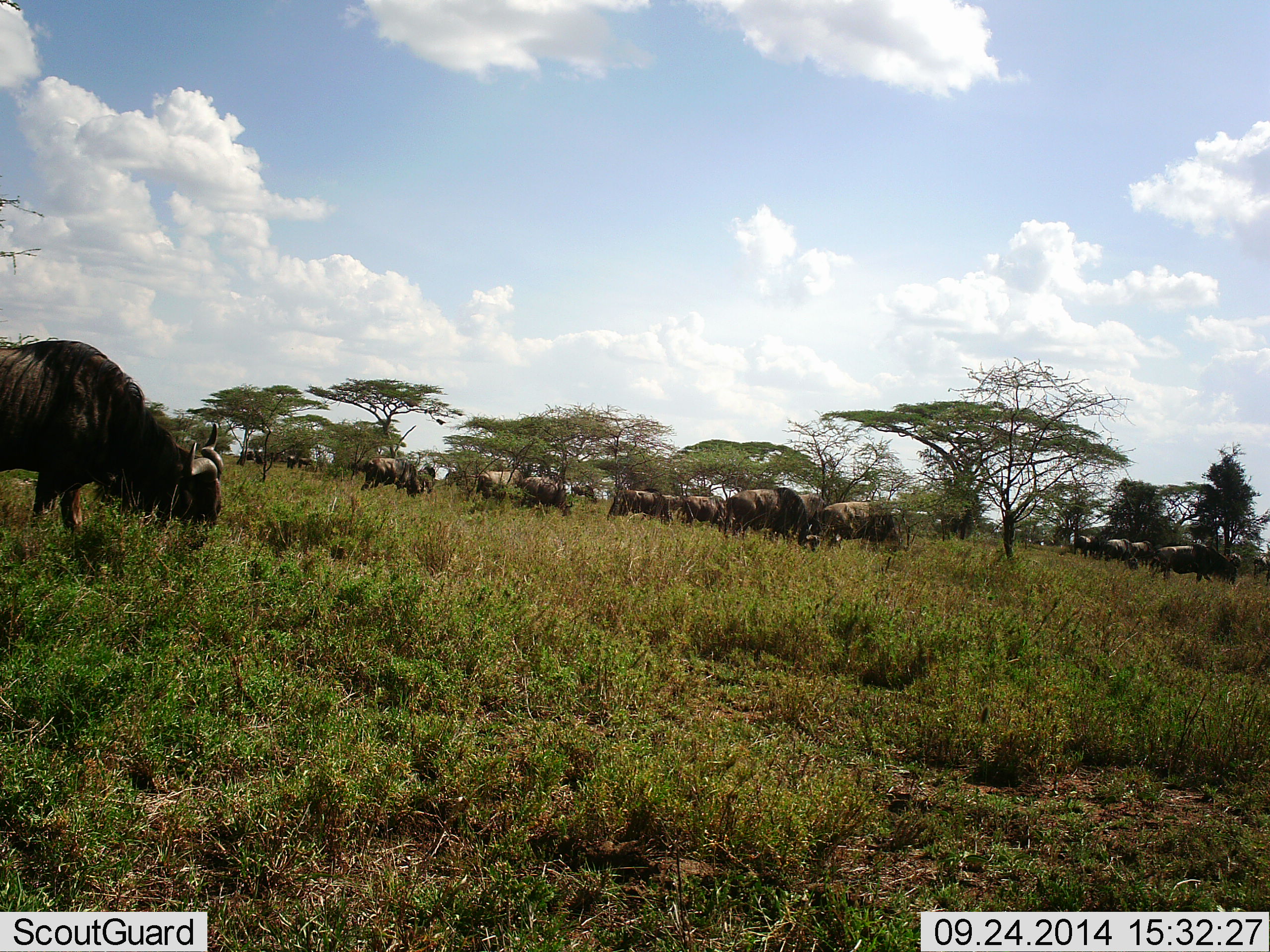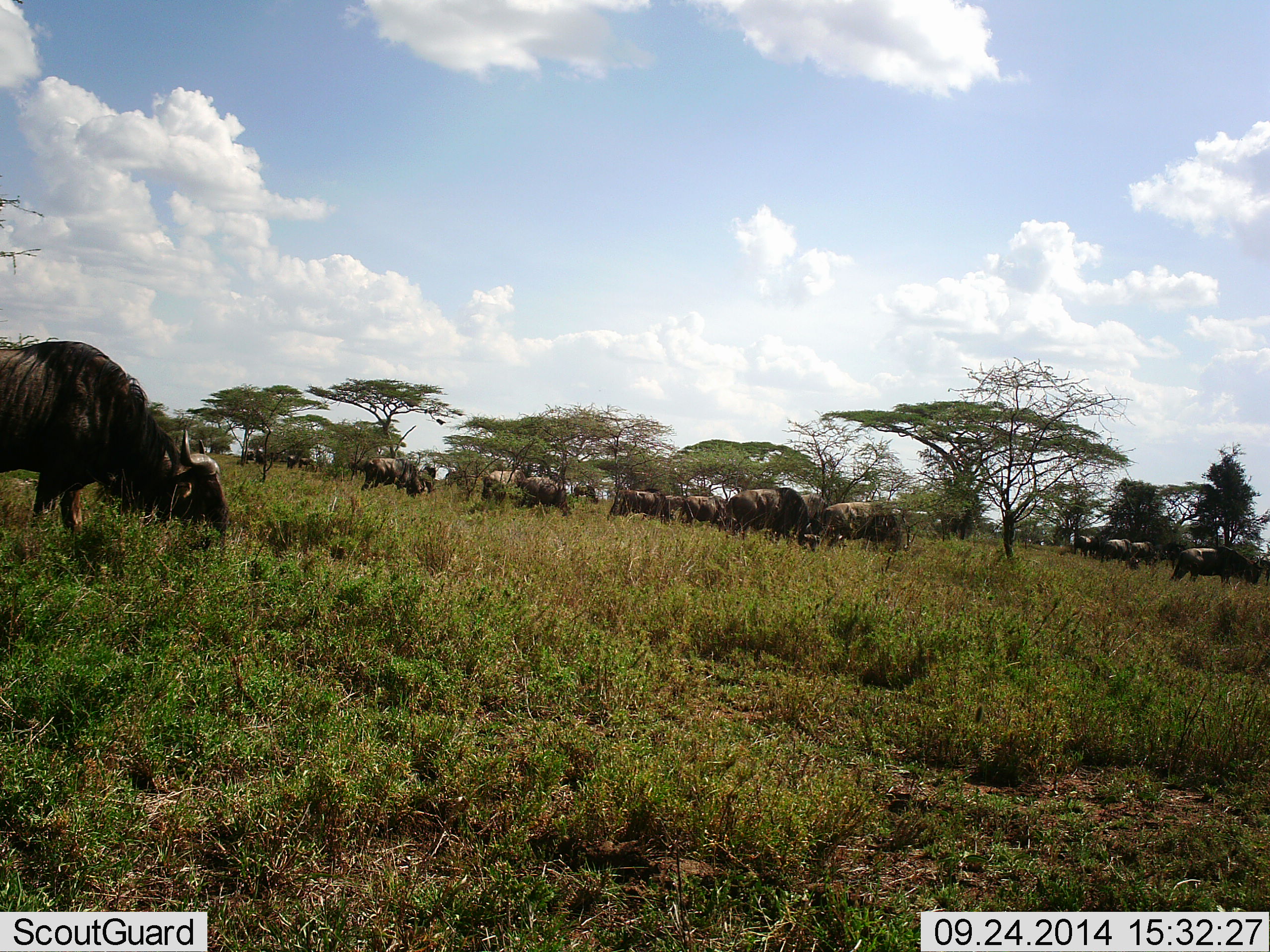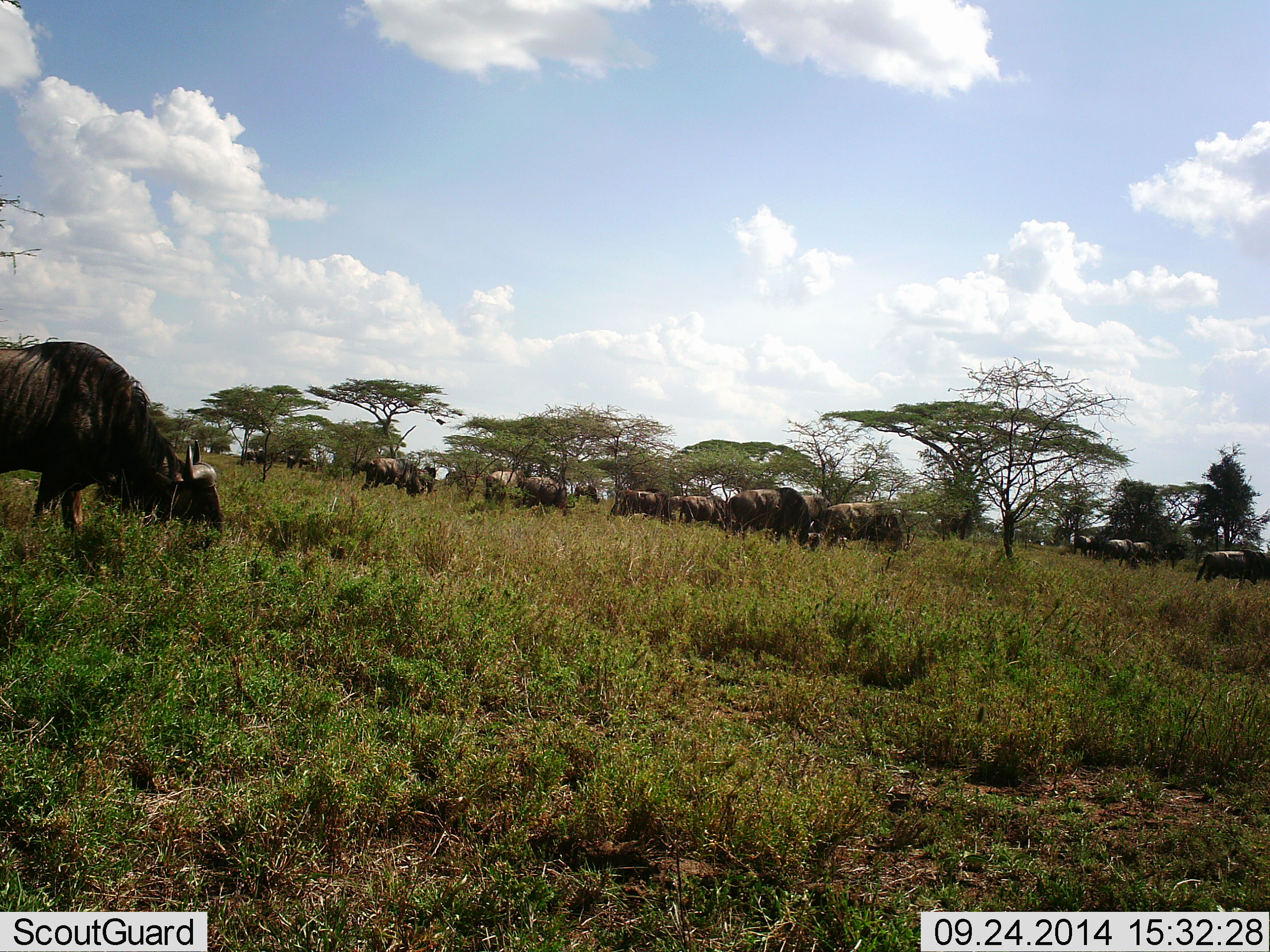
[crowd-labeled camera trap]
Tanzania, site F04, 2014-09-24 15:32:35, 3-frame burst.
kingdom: Animalia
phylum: Chordata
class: Mammalia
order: Artiodactyla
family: Bovidae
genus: Connochaetes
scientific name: Connochaetes taurinus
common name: blue wildebeest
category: wildebeest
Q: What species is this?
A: Wildebeest (blue wildebeest) (Connochaetes taurinus).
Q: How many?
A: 11-50.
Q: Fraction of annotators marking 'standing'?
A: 30%.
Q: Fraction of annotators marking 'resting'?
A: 0%.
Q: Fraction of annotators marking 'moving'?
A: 40%.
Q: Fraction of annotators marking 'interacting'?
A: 0%.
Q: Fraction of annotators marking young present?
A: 0%.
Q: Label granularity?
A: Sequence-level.